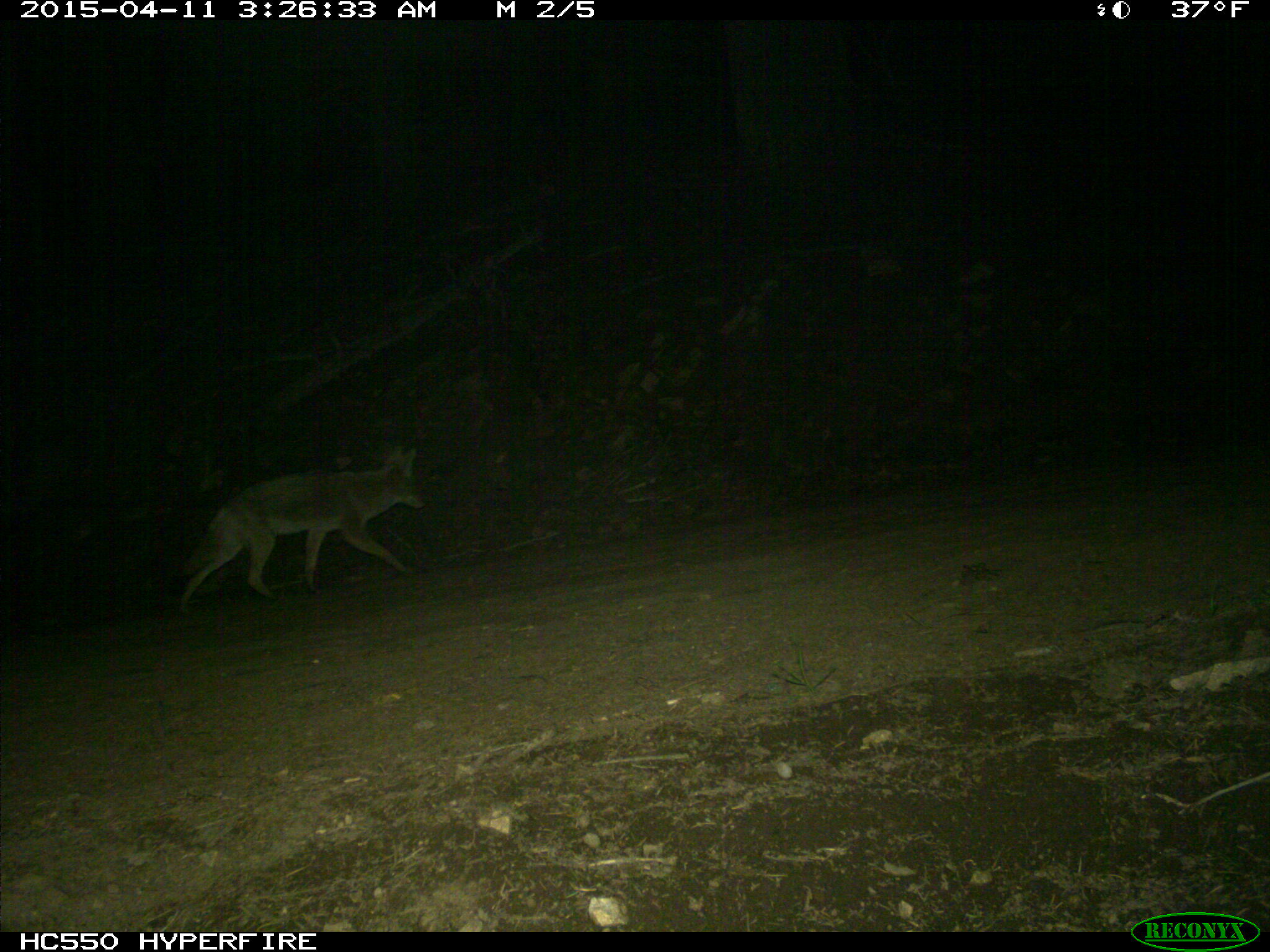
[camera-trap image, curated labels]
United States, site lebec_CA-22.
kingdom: Animalia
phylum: Chordata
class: Mammalia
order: Carnivora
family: Canidae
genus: Canis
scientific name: Canis latrans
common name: coyote